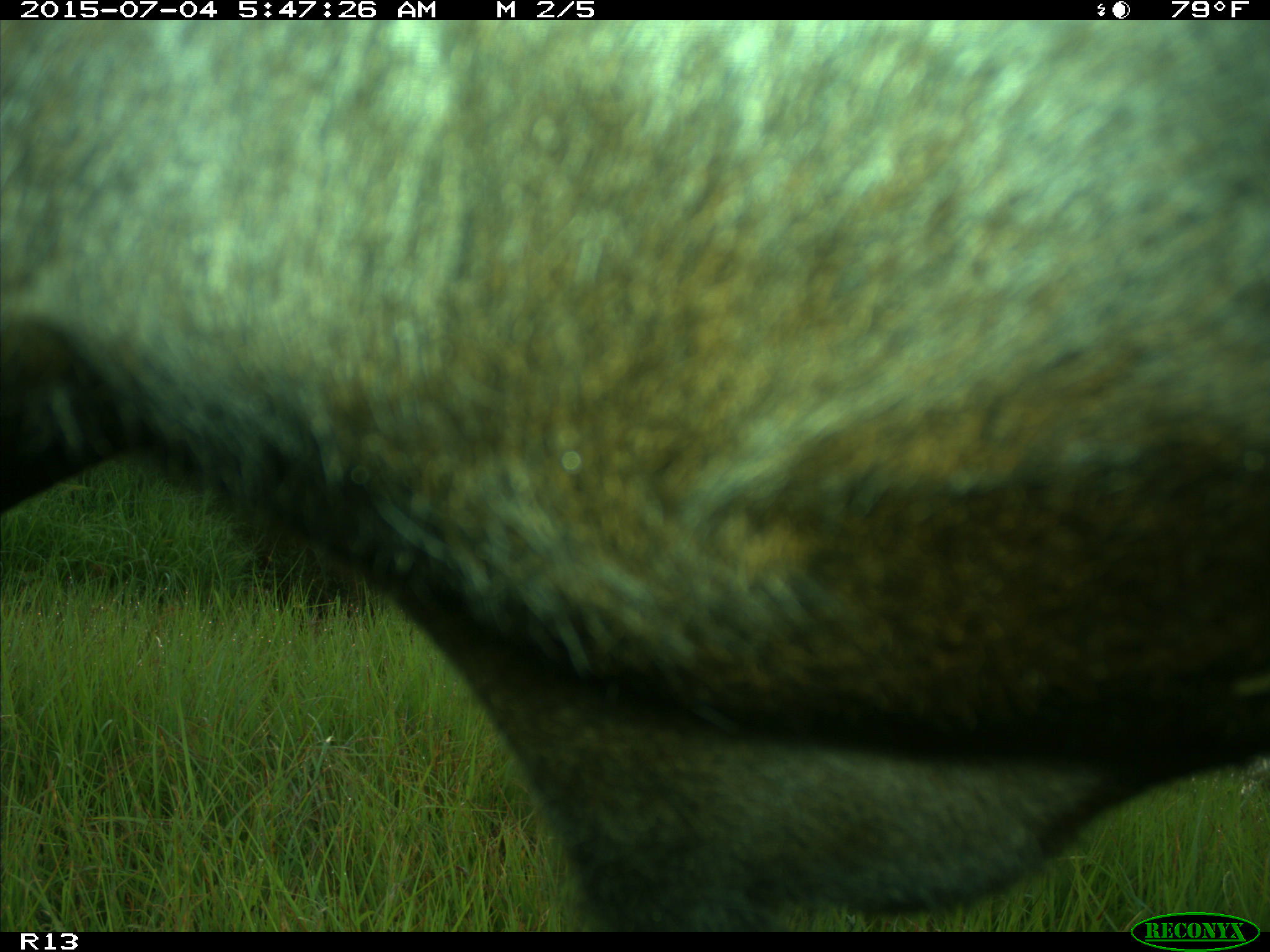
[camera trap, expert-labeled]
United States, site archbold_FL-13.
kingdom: Animalia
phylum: Chordata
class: Mammalia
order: Artiodactyla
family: Bovidae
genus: Bos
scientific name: Bos taurus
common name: domestic cow